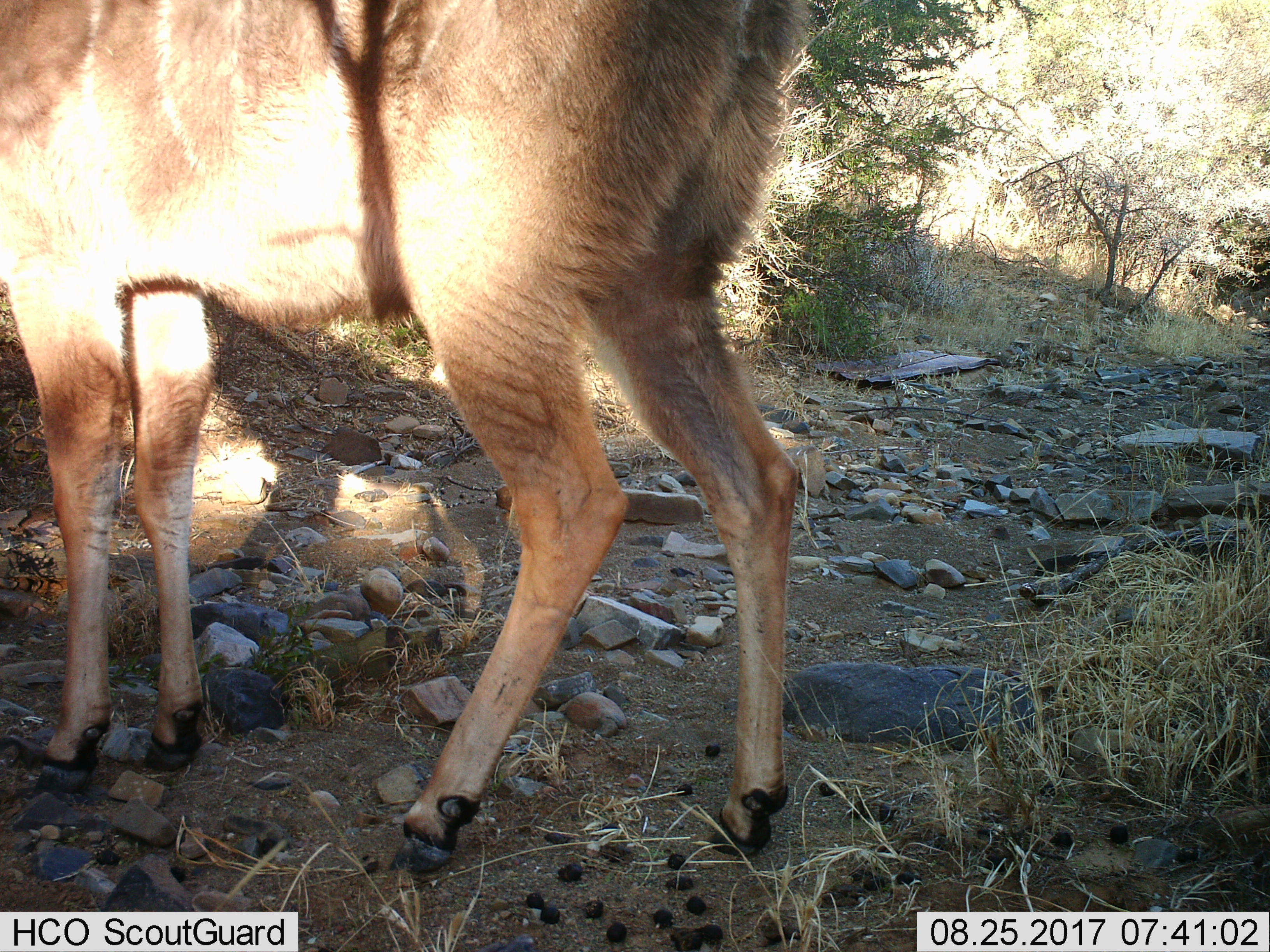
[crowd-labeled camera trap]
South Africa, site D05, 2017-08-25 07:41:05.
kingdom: Animalia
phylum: Chordata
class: Mammalia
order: Artiodactyla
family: Bovidae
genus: Tragelaphus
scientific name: Tragelaphus strepsiceros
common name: greater kudu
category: kudu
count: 1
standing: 80%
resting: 0%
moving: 20%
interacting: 0%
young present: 0%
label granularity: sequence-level